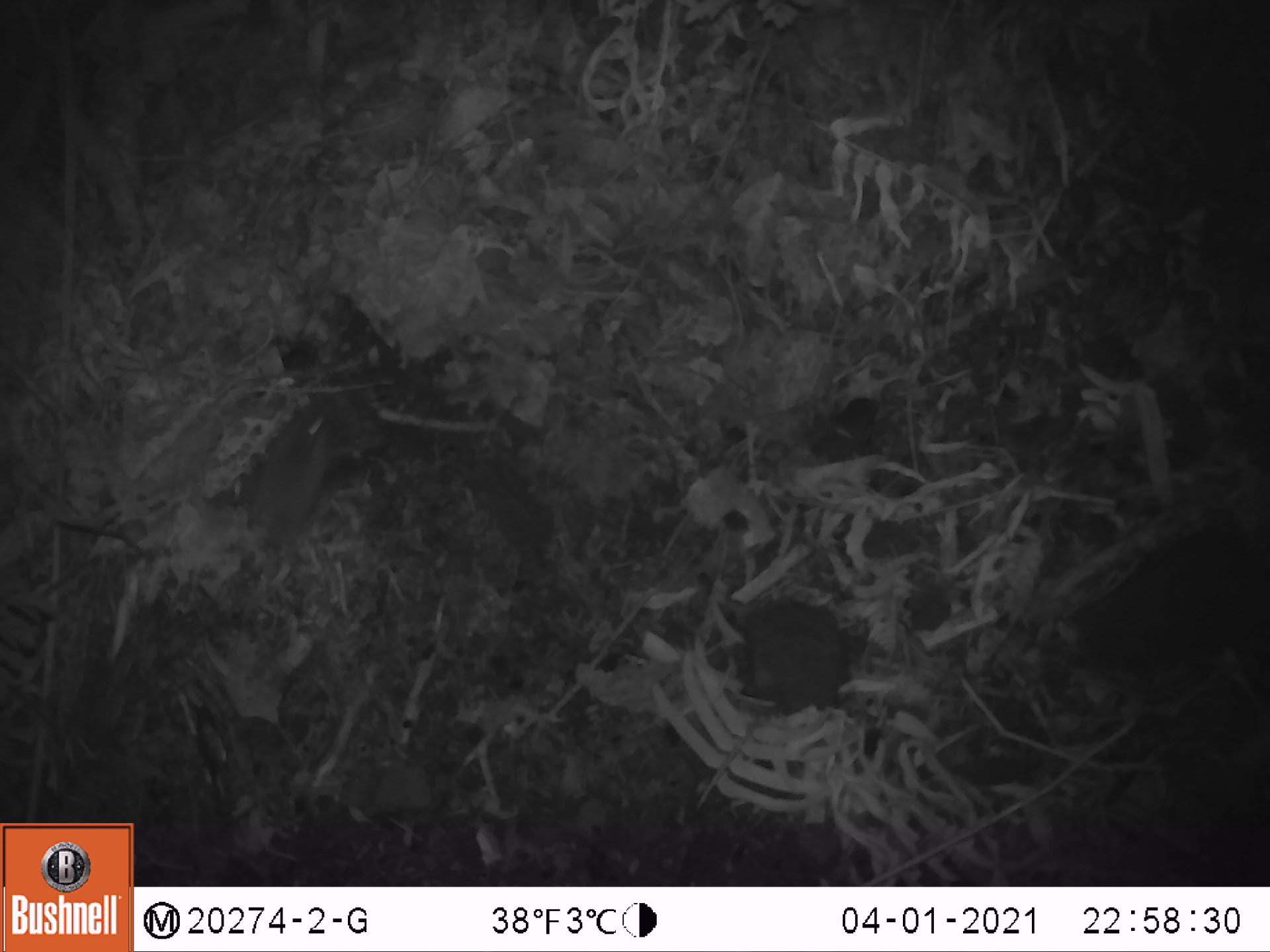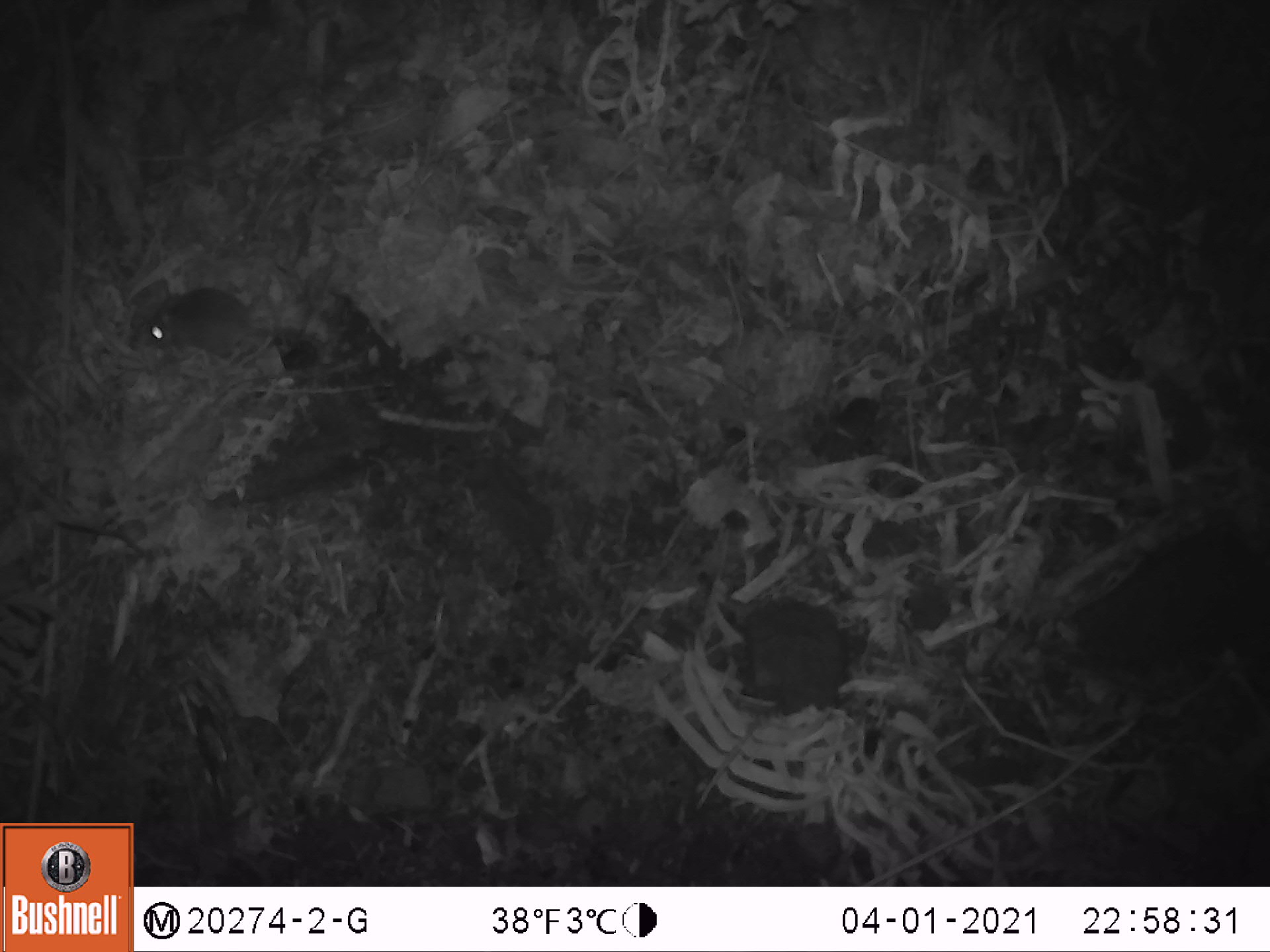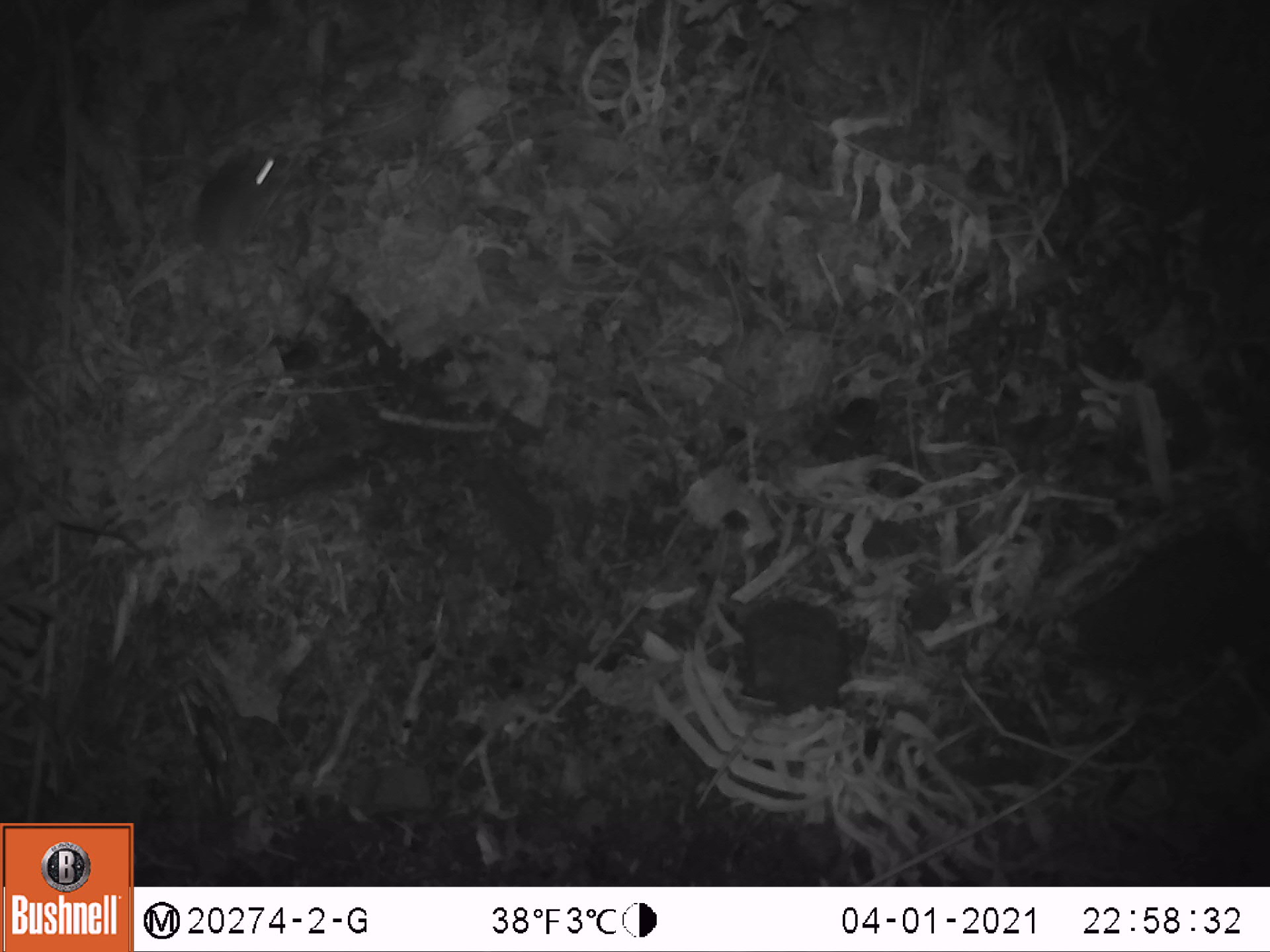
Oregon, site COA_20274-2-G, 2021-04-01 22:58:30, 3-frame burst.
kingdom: Animalia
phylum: Chordata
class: Mammalia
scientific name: Mammalia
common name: small mammal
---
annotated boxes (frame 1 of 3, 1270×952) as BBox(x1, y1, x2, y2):
small mammal: BBox(240, 383, 337, 600)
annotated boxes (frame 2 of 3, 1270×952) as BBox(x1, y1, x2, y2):
small mammal: BBox(130, 282, 276, 374)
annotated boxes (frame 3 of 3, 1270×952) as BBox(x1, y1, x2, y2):
small mammal: BBox(176, 144, 293, 287)